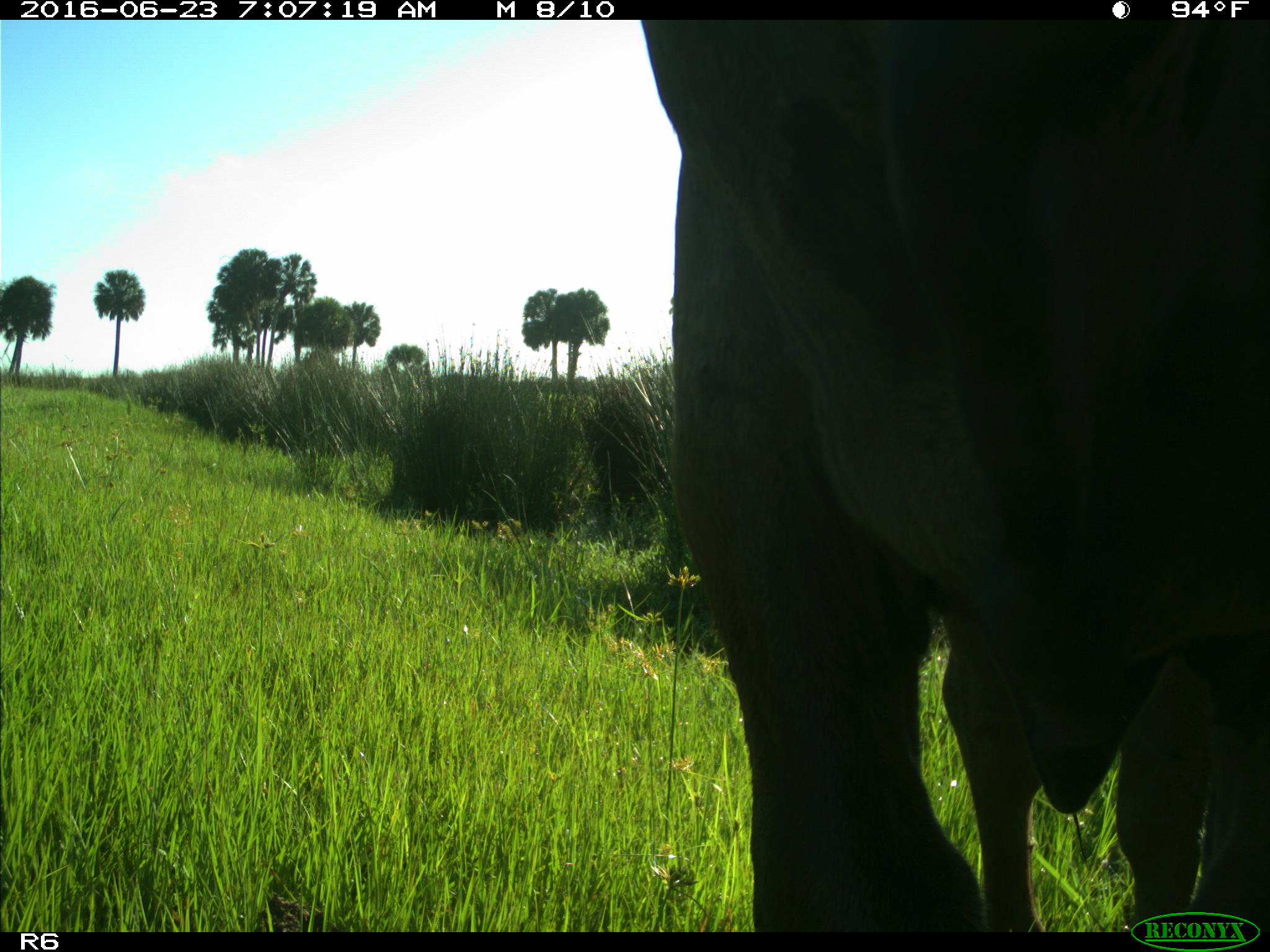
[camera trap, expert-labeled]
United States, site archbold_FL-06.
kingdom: Animalia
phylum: Chordata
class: Mammalia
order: Artiodactyla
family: Bovidae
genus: Bos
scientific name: Bos taurus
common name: domestic cow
Bos taurus (domestic cow).